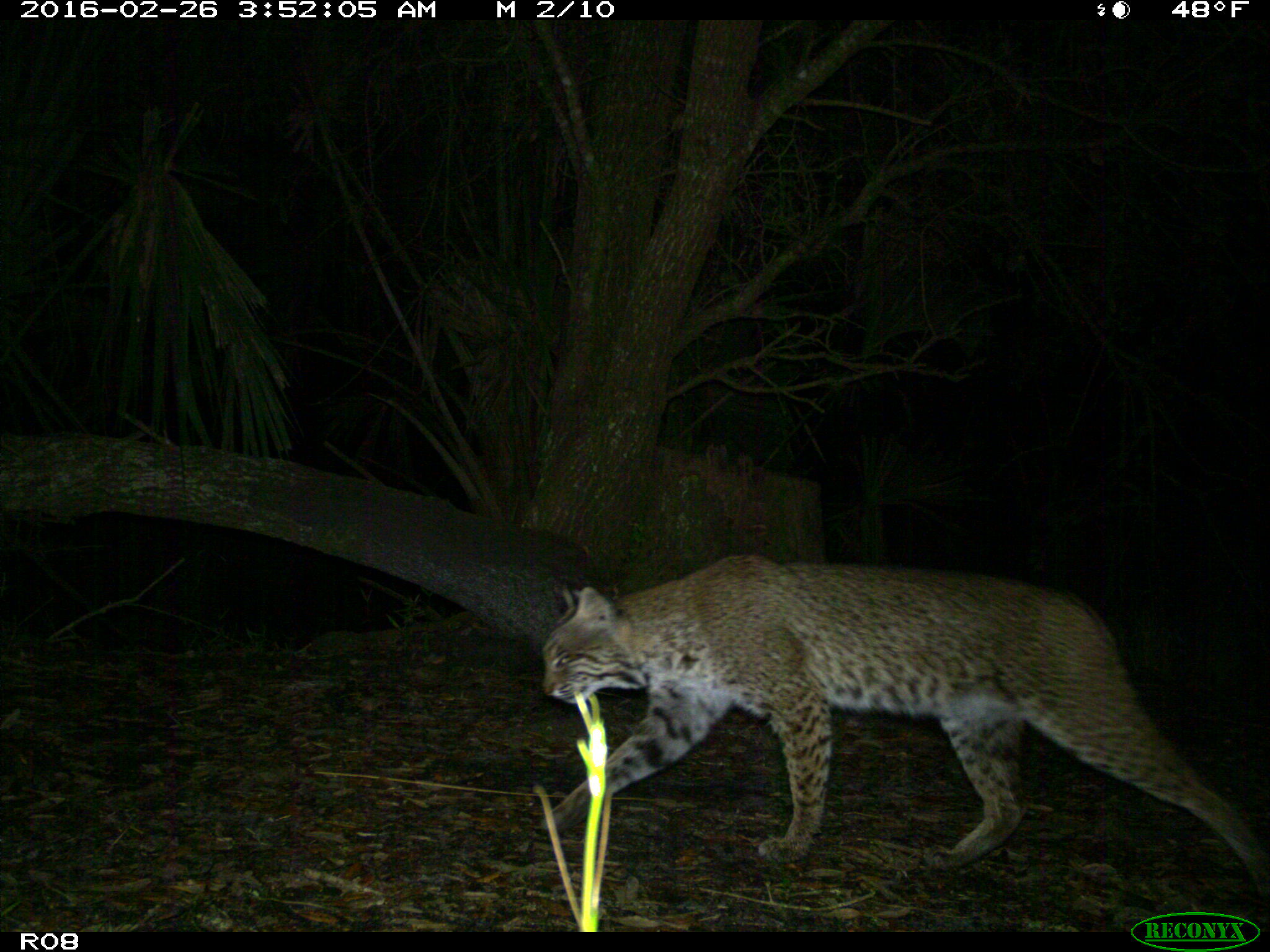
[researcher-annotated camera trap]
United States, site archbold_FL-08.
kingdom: Animalia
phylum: Chordata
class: Mammalia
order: Carnivora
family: Felidae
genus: Lynx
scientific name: Lynx rufus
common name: bobcat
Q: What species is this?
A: Lynx rufus (bobcat).